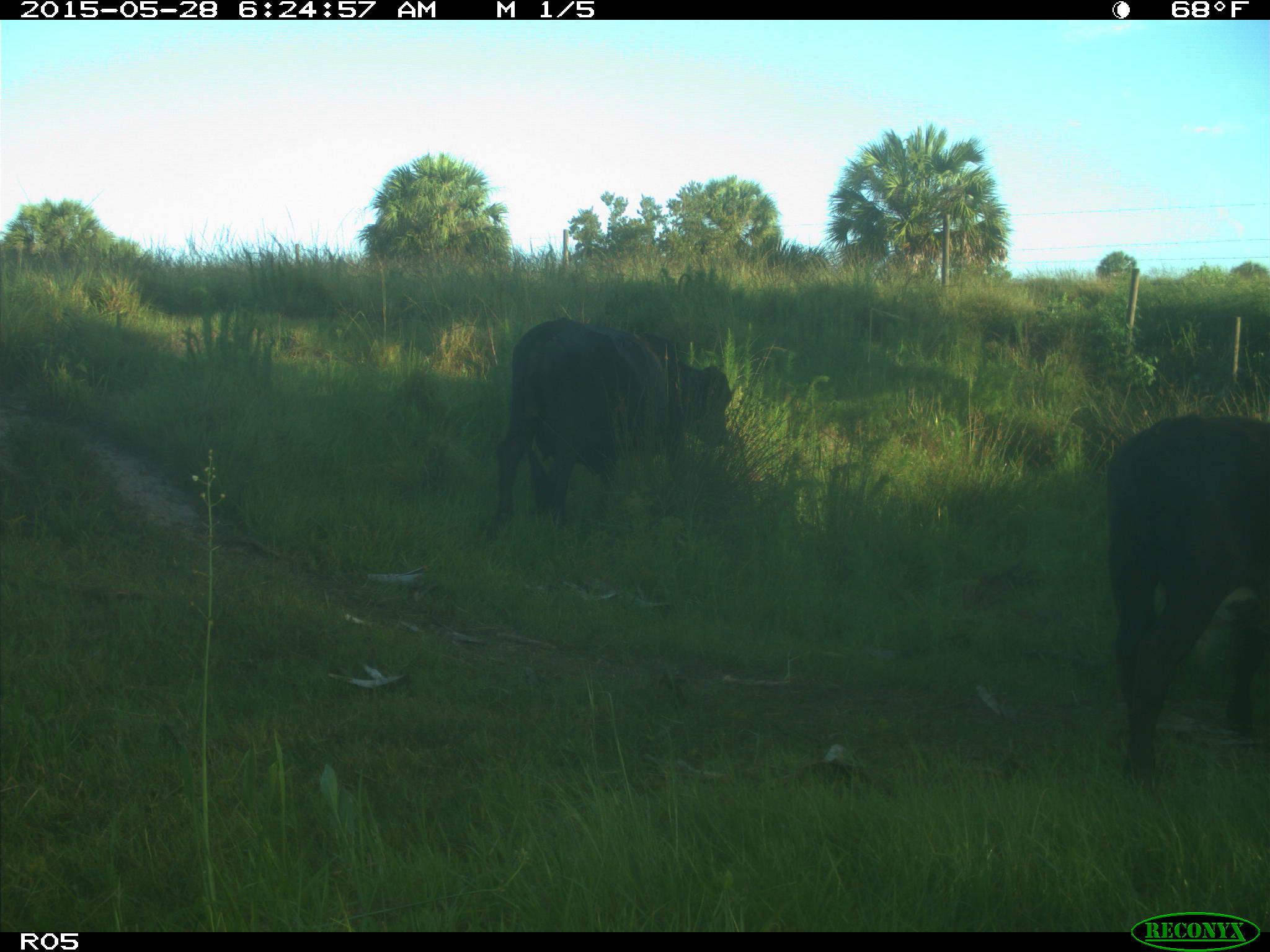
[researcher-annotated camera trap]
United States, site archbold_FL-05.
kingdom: Animalia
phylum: Chordata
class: Mammalia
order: Artiodactyla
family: Bovidae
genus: Bos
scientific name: Bos taurus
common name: domestic cow